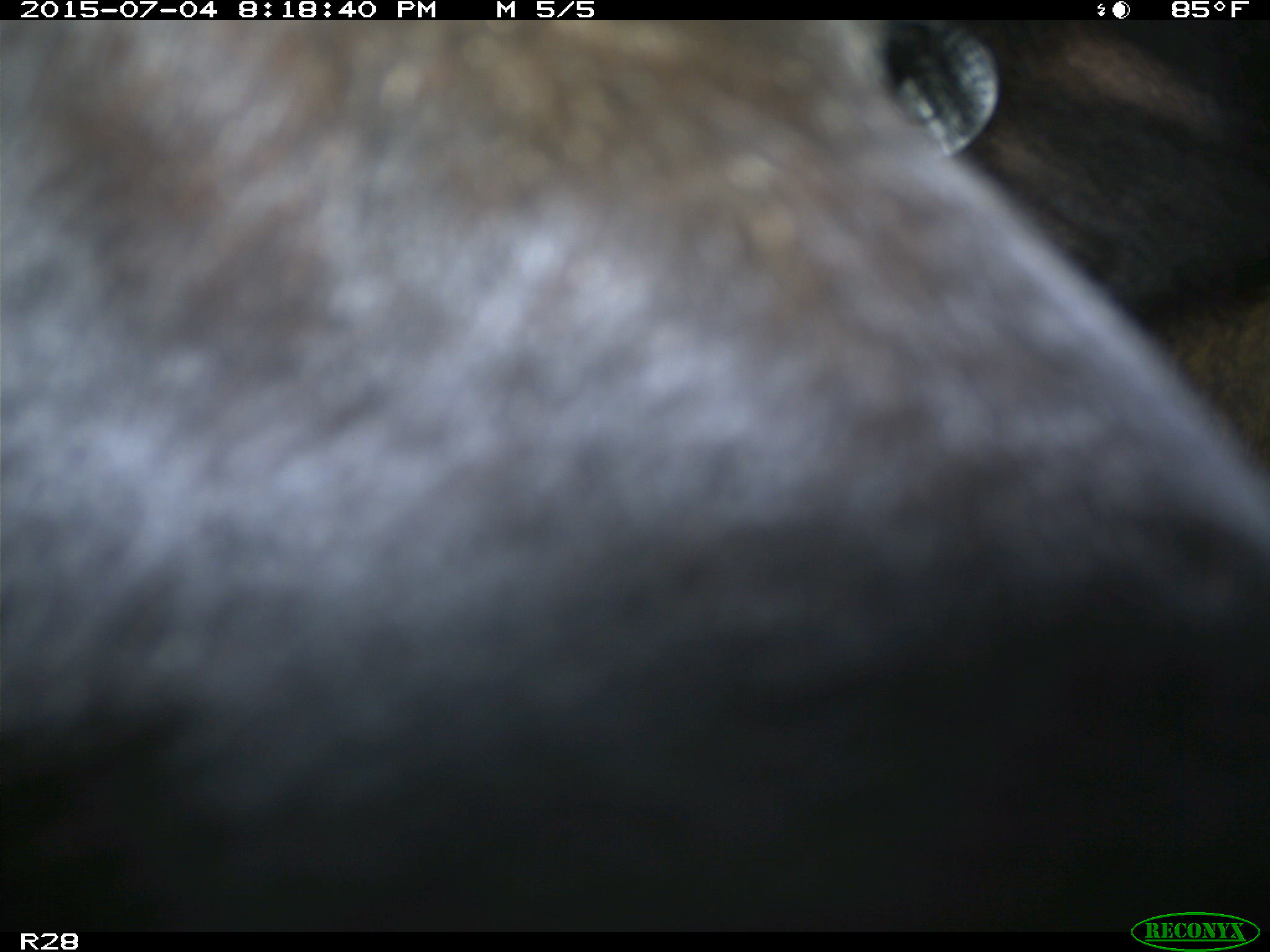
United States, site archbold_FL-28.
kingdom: Animalia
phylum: Chordata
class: Mammalia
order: Artiodactyla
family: Bovidae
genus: Bos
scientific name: Bos taurus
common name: domestic cow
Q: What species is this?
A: Bos taurus (domestic cow).